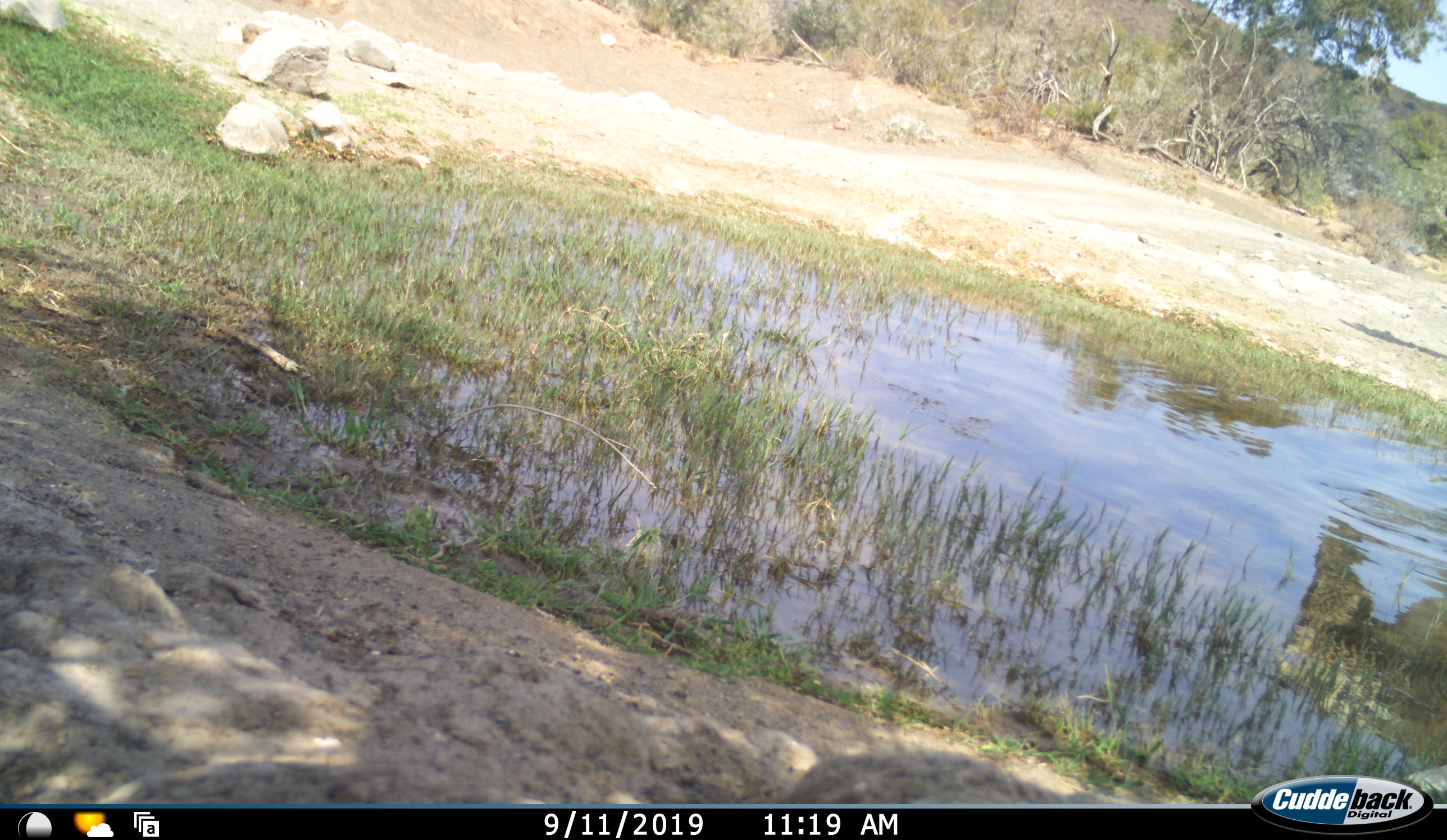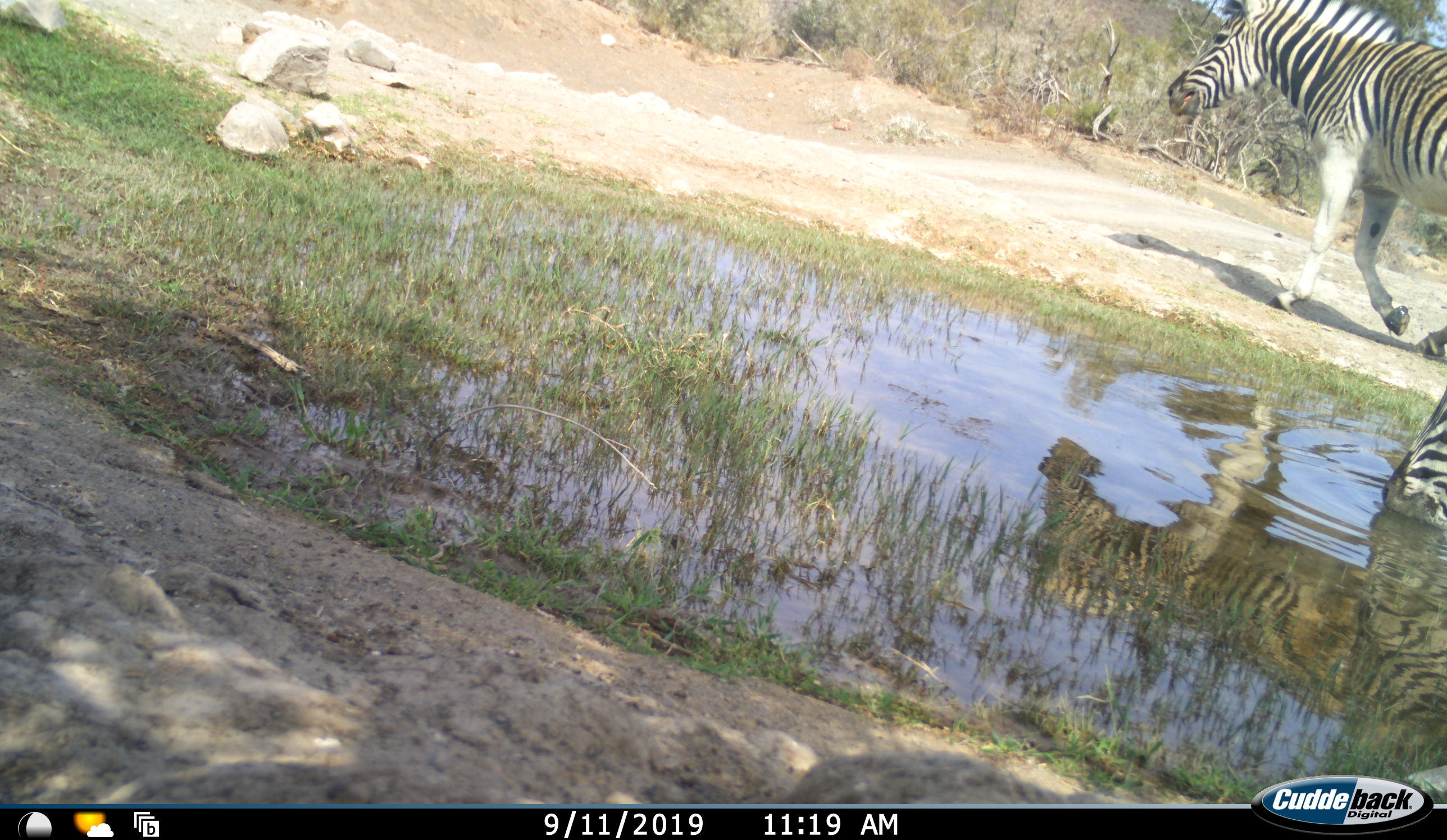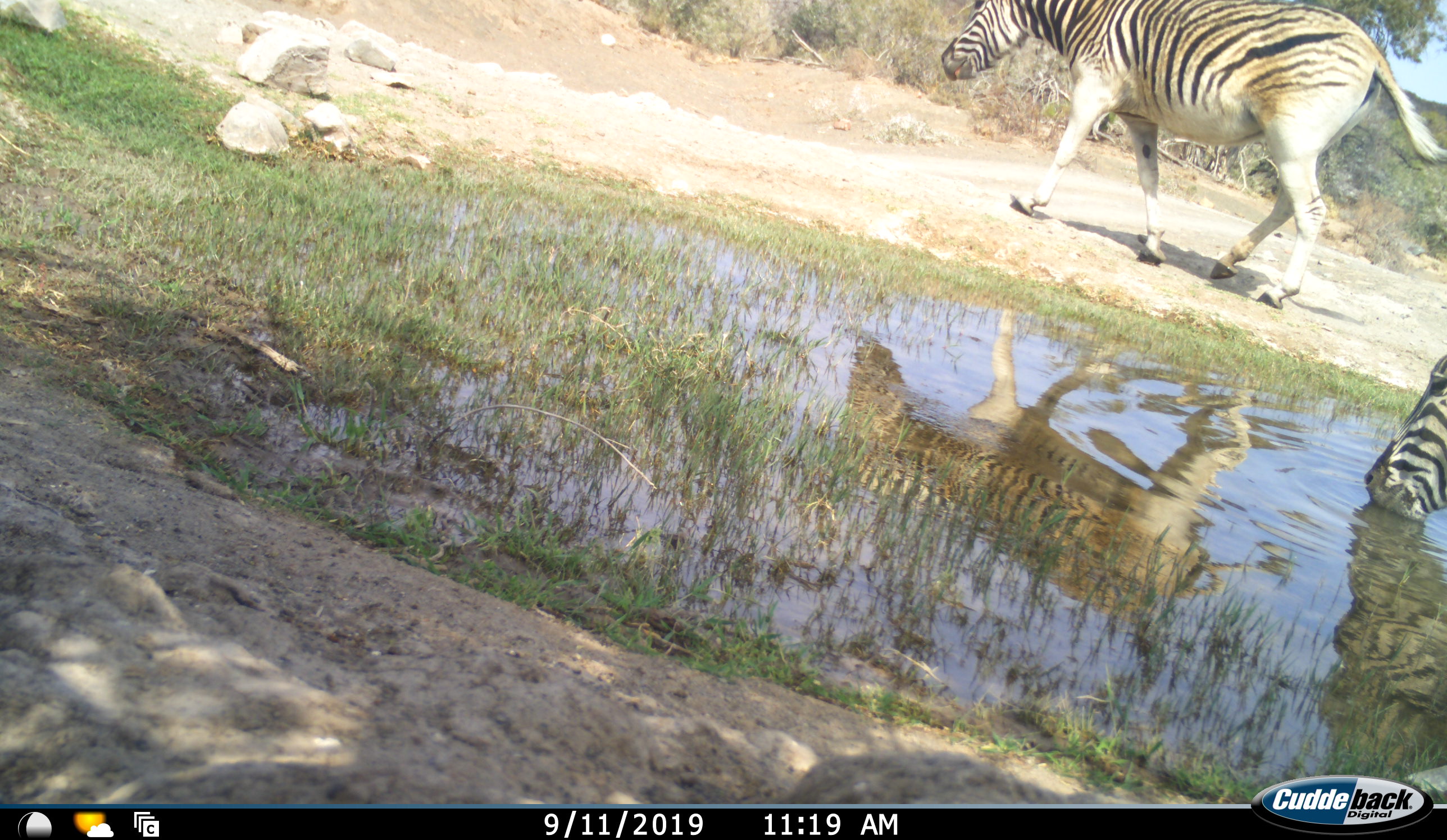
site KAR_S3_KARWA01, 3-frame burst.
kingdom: Animalia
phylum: Chordata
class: Mammalia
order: Perissodactyla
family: Equidae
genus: Equus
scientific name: Equus quagga burchellii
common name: burchell's zebra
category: zebraburchells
Zebraburchells (burchell's zebra) (Equus quagga burchellii), count 2. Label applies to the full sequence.